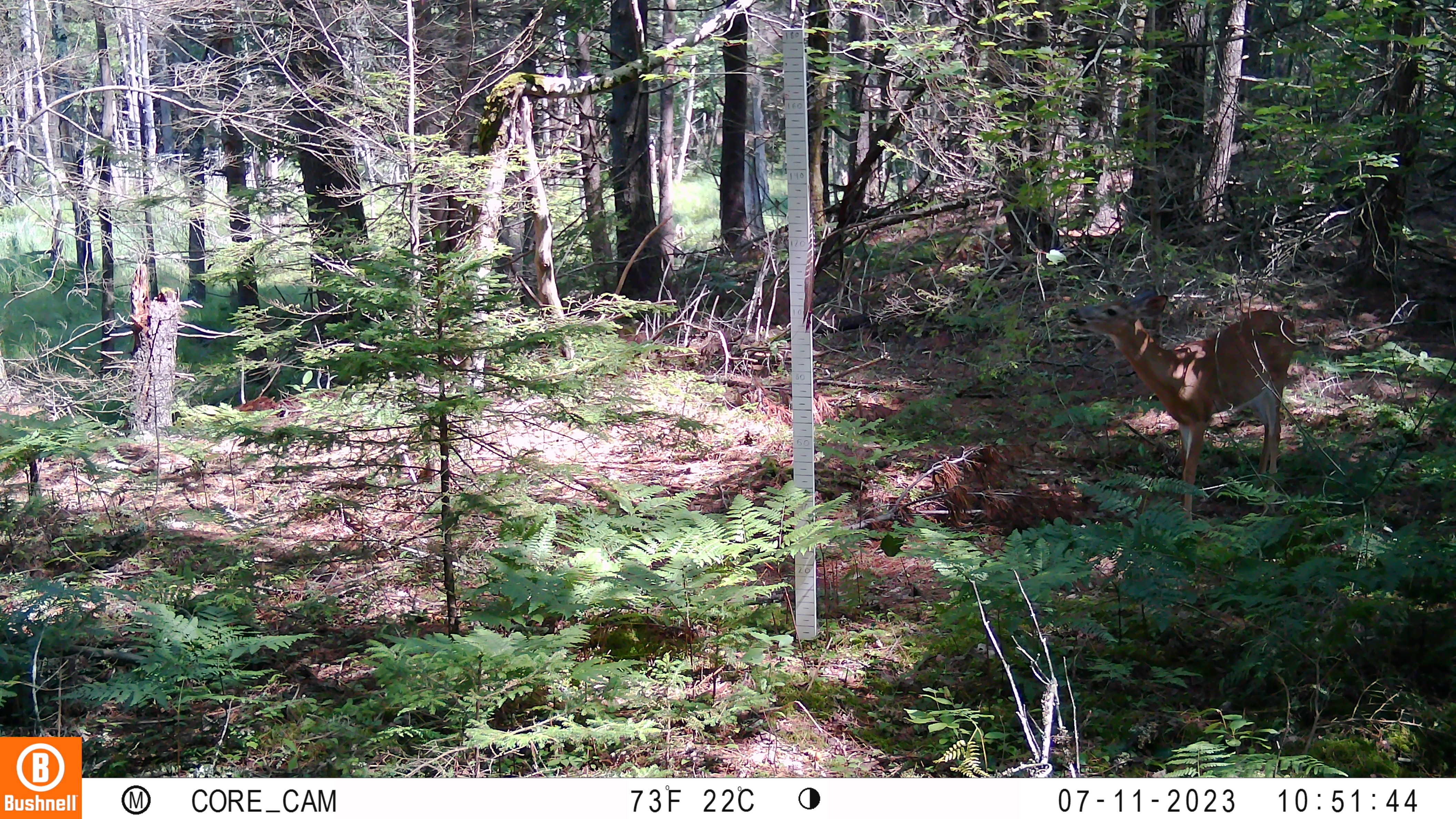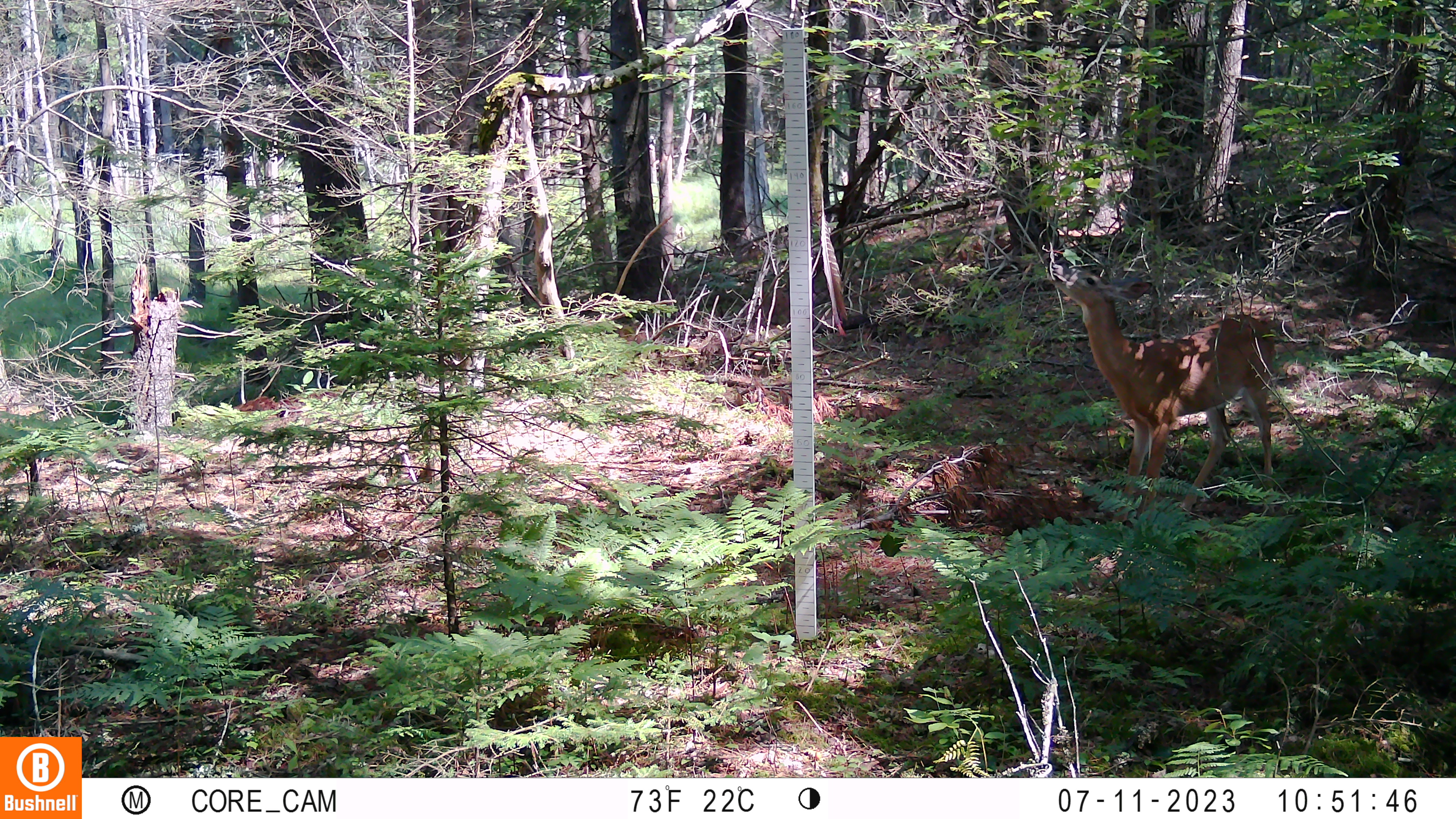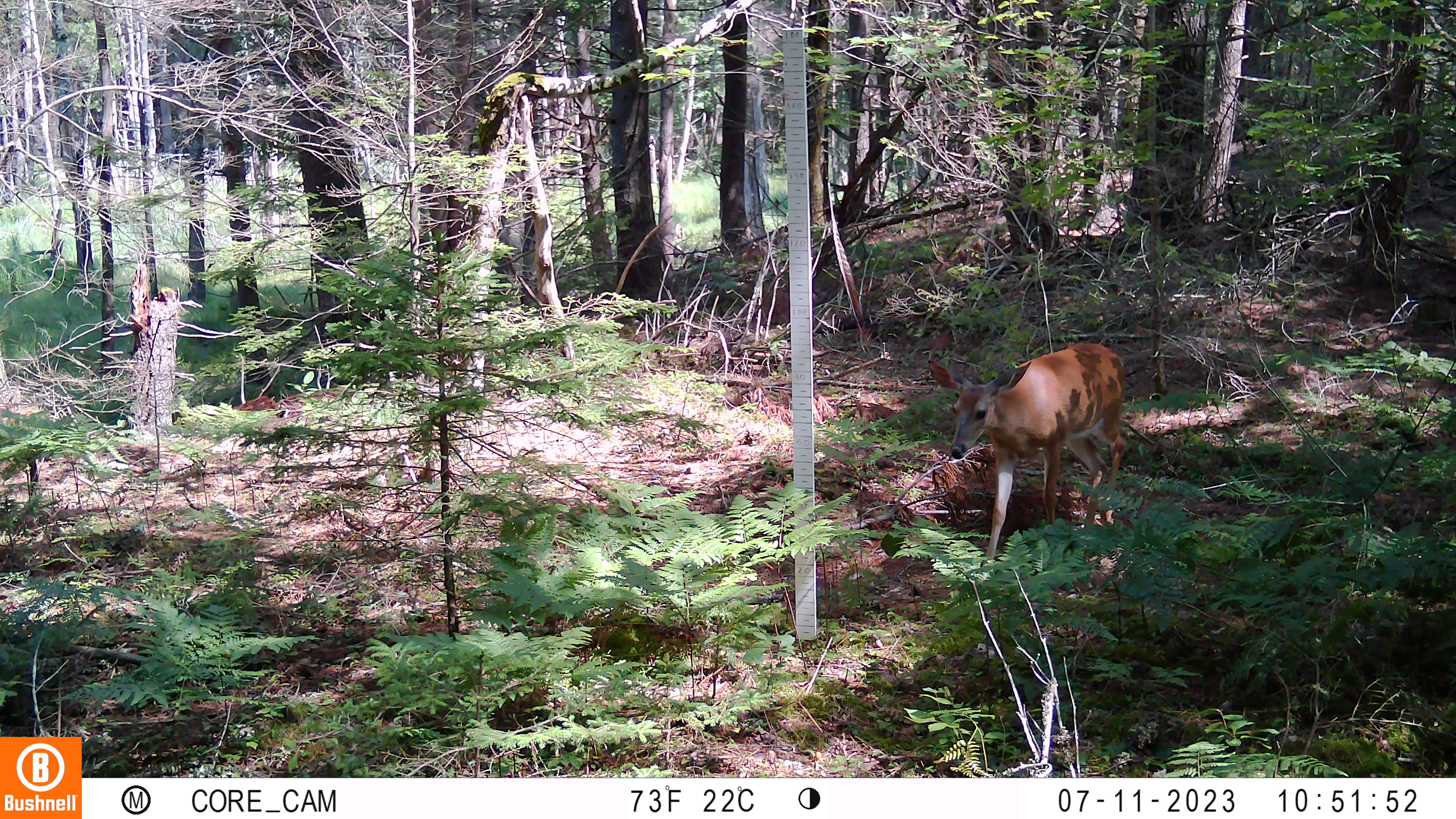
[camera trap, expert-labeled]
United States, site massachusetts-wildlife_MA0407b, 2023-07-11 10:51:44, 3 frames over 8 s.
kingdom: Animalia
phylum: Chordata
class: Mammalia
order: Artiodactyla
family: Cervidae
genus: Odocoileus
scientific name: Odocoileus virginianus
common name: white-tailed deer